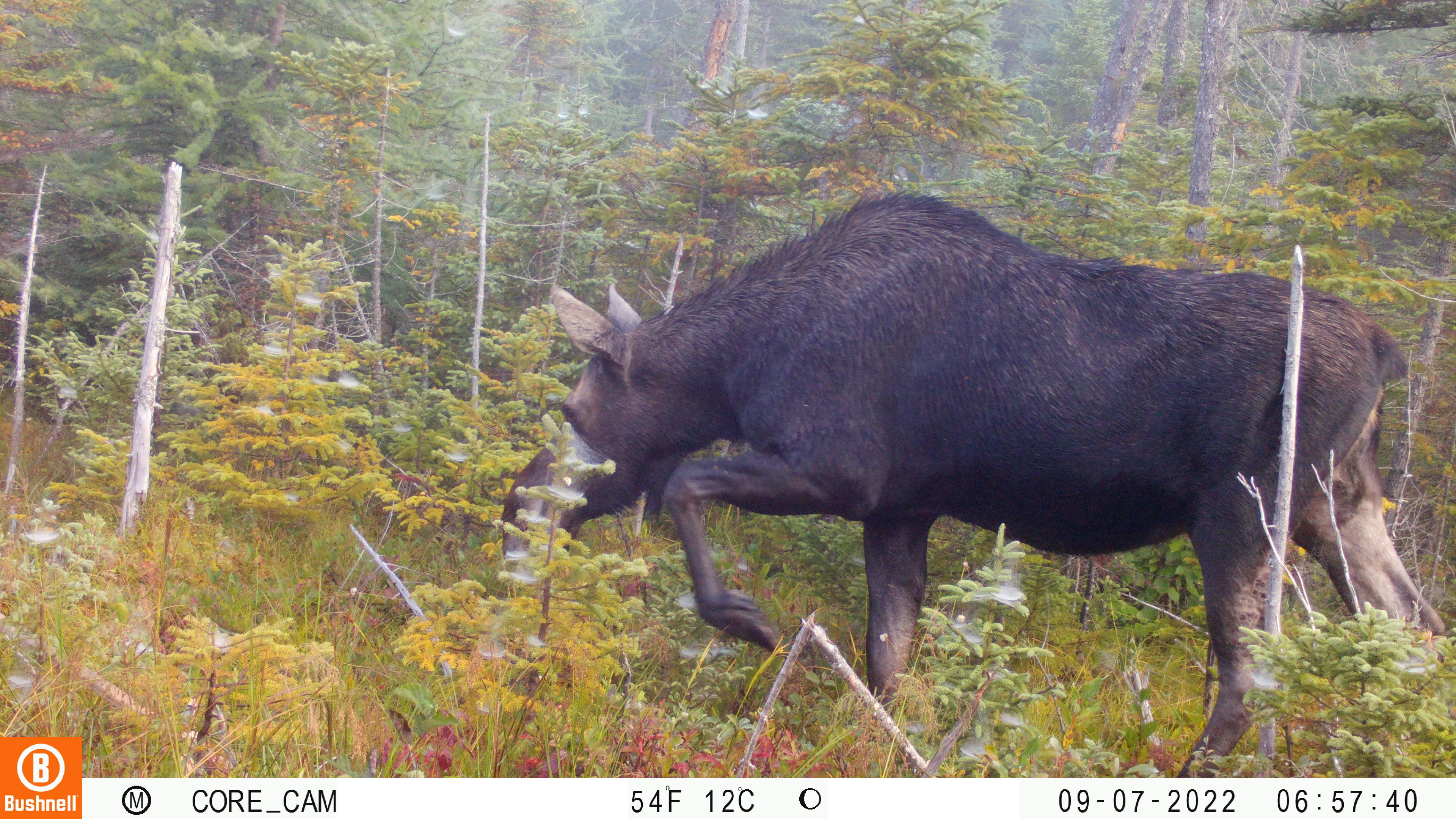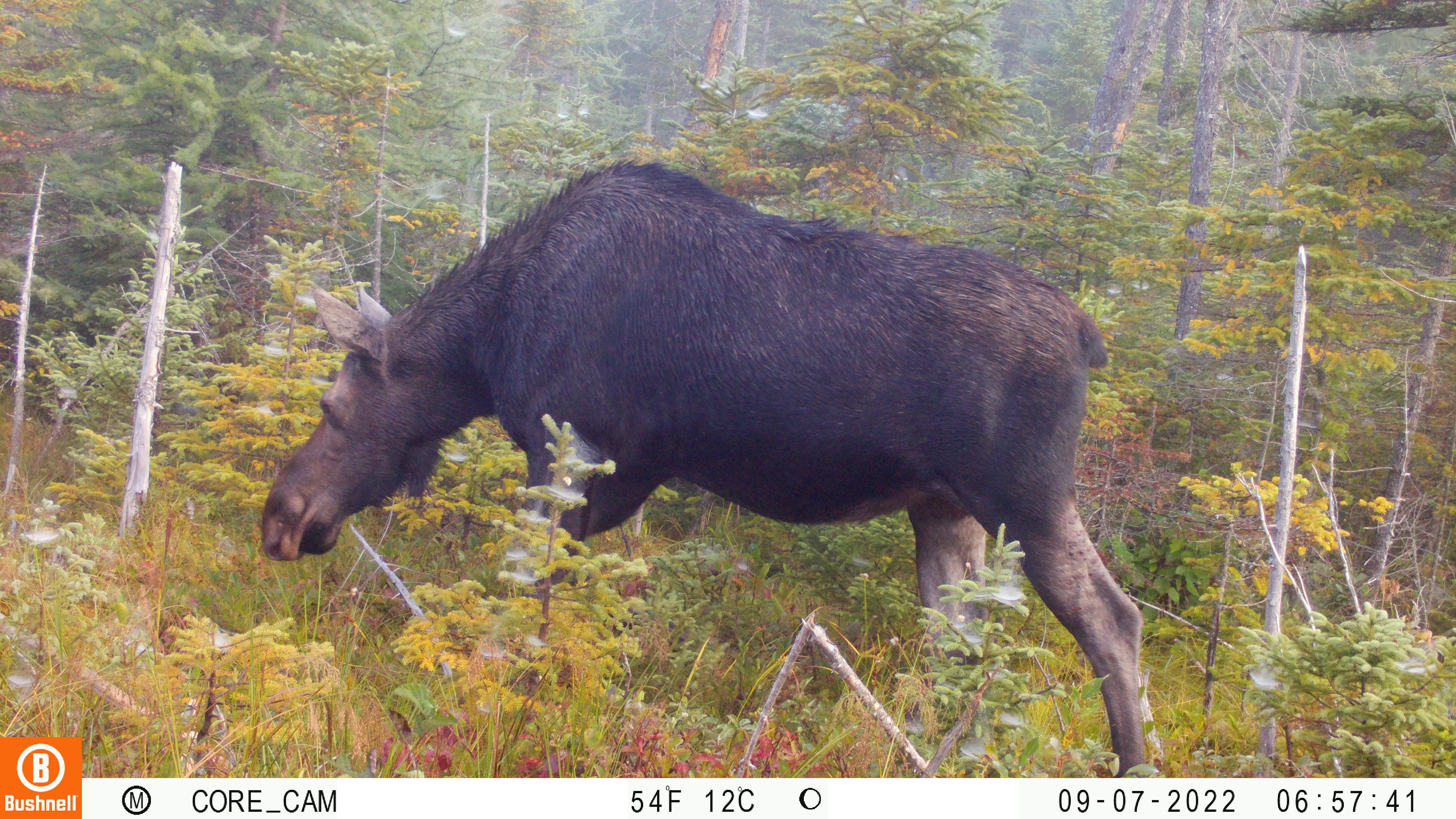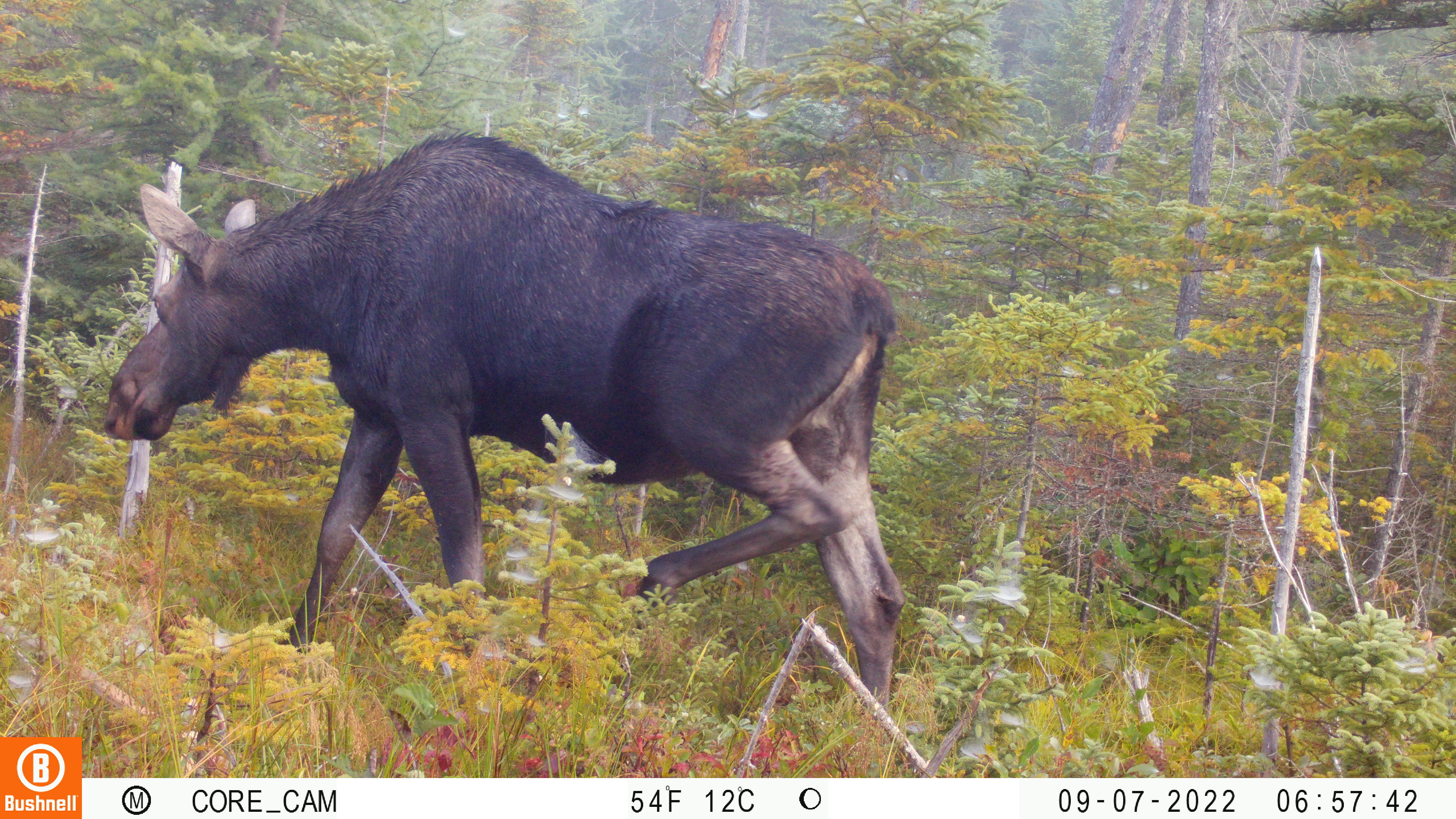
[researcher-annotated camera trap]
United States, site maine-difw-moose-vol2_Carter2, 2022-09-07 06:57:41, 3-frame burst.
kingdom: Animalia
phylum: Chordata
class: Mammalia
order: Artiodactyla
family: Cervidae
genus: Alces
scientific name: Alces alces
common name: moose